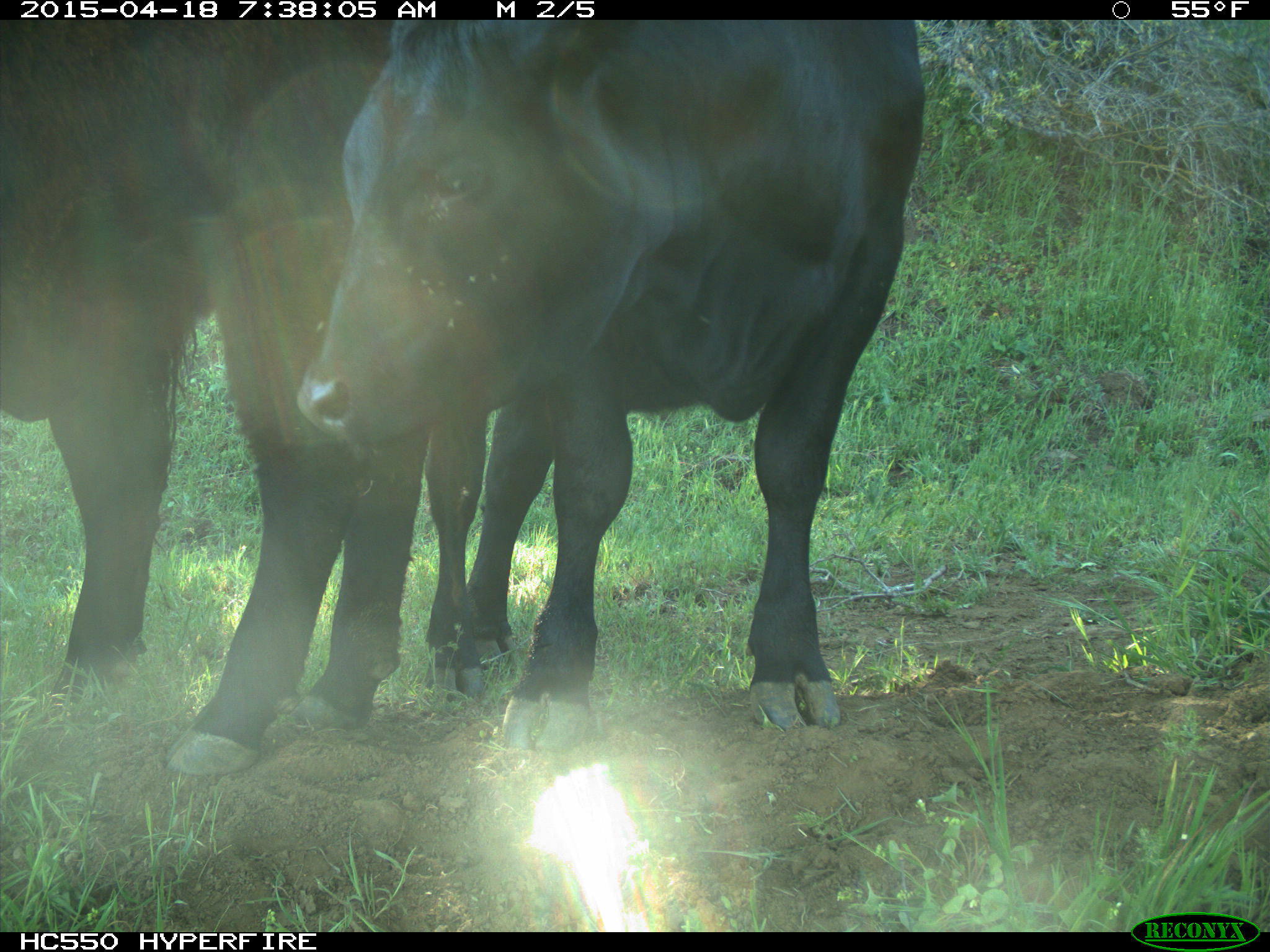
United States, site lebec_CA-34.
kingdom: Animalia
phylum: Chordata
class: Mammalia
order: Artiodactyla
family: Bovidae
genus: Bos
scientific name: Bos taurus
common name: domestic cow